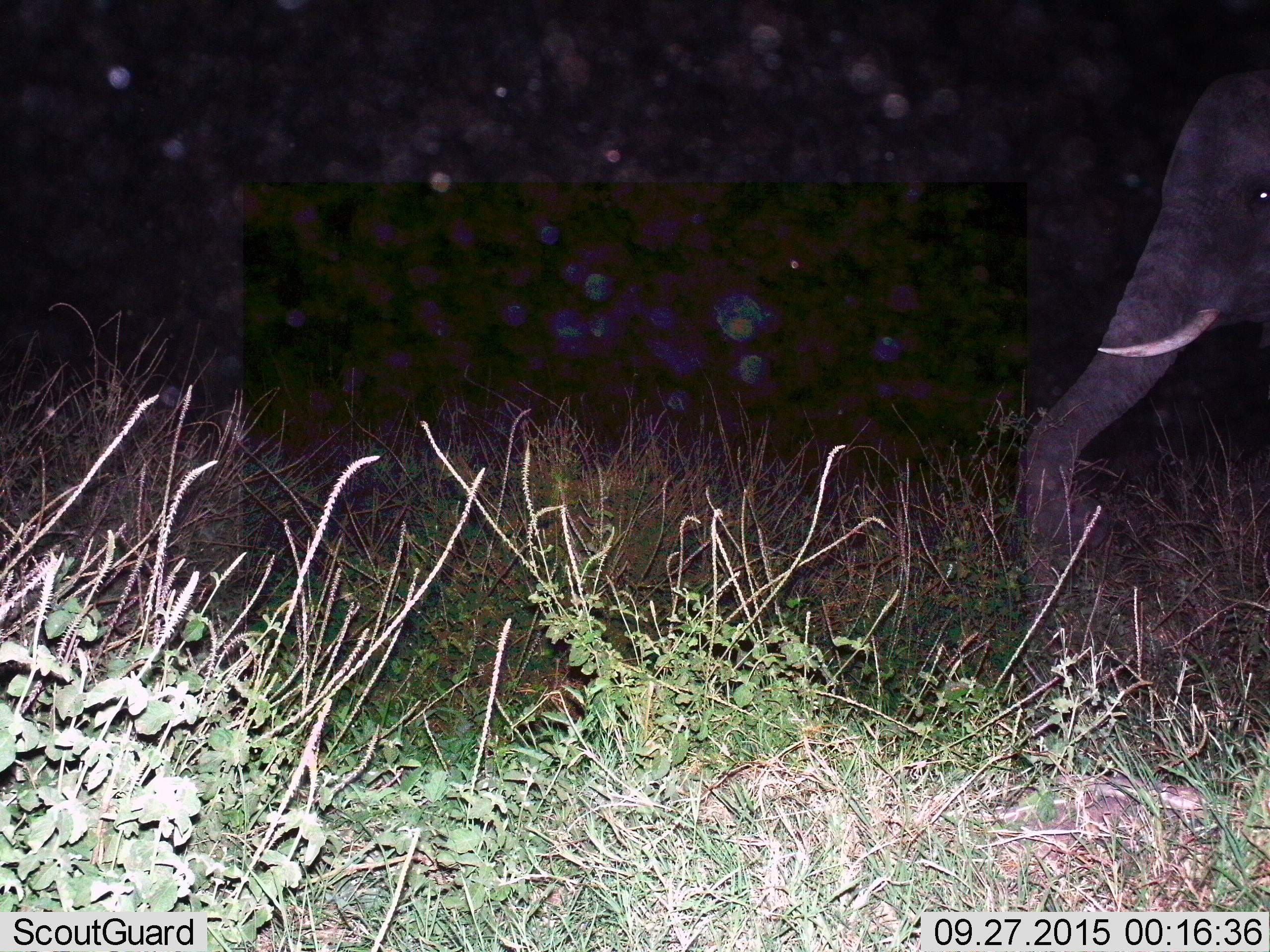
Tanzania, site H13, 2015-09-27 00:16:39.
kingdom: Animalia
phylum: Chordata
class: Mammalia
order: Proboscidea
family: Elephantidae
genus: Loxodonta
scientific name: Loxodonta africana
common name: african bush elephant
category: elephant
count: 1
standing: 100%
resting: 0%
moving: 0%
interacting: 0%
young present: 0%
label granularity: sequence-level